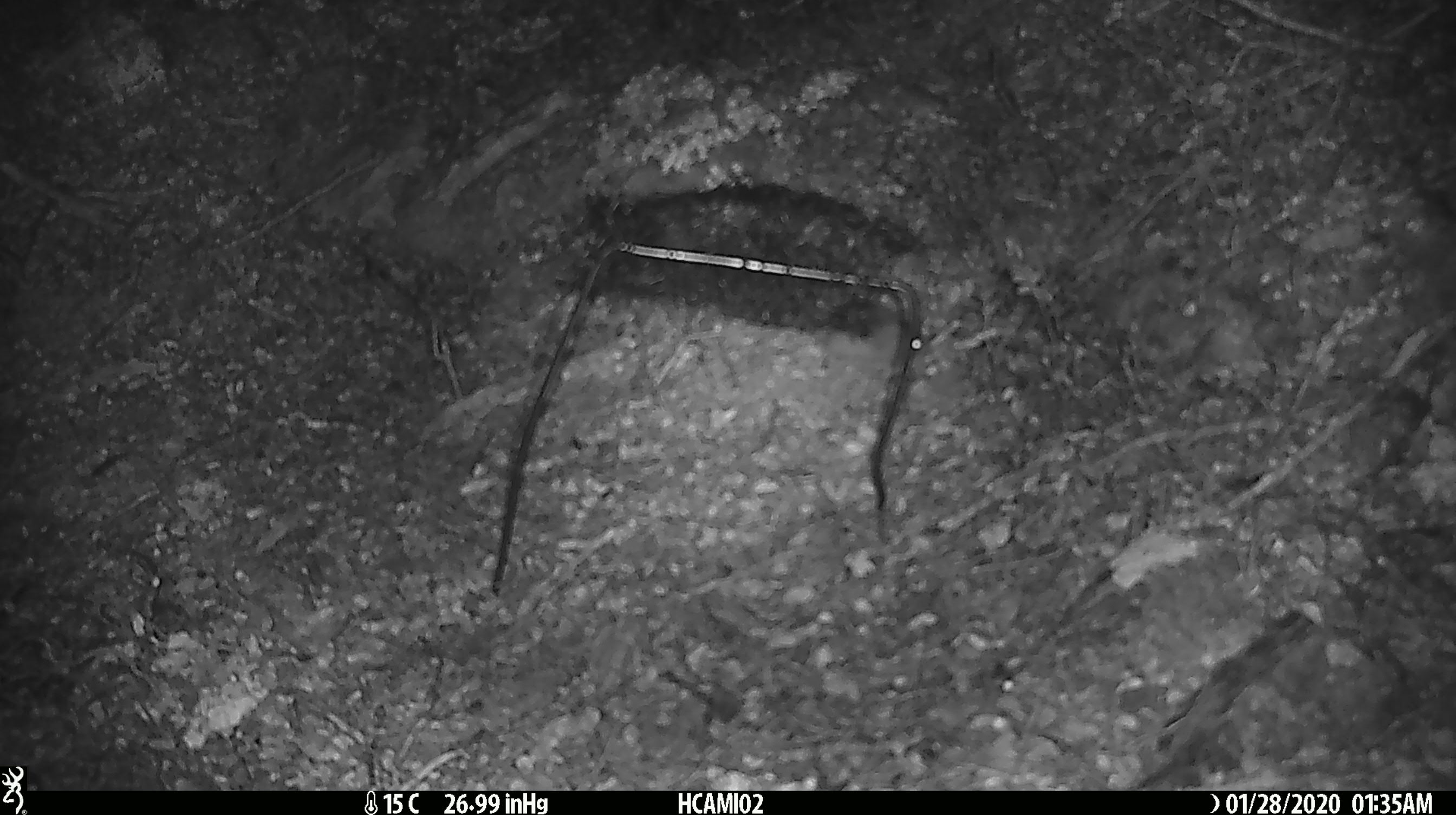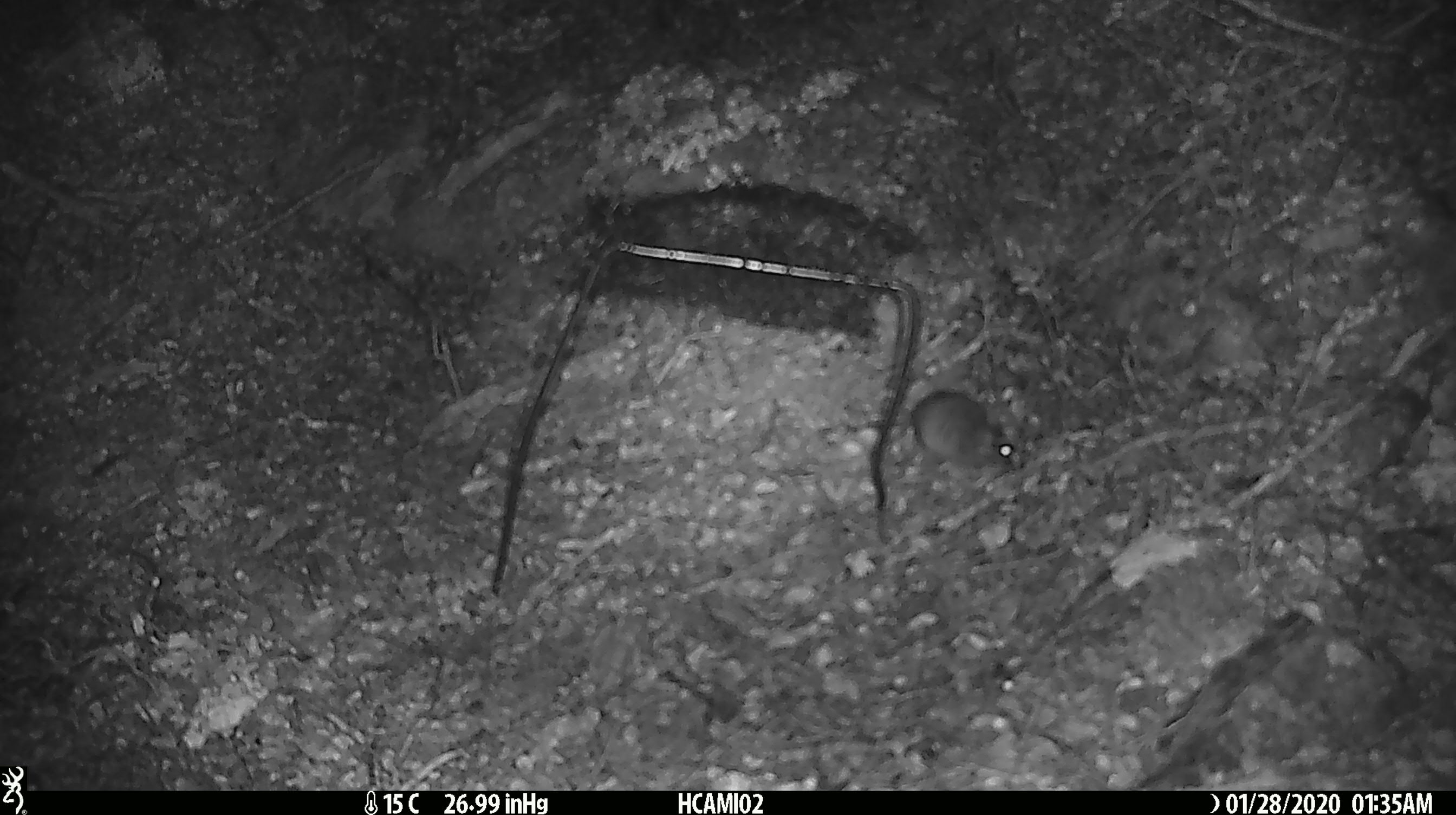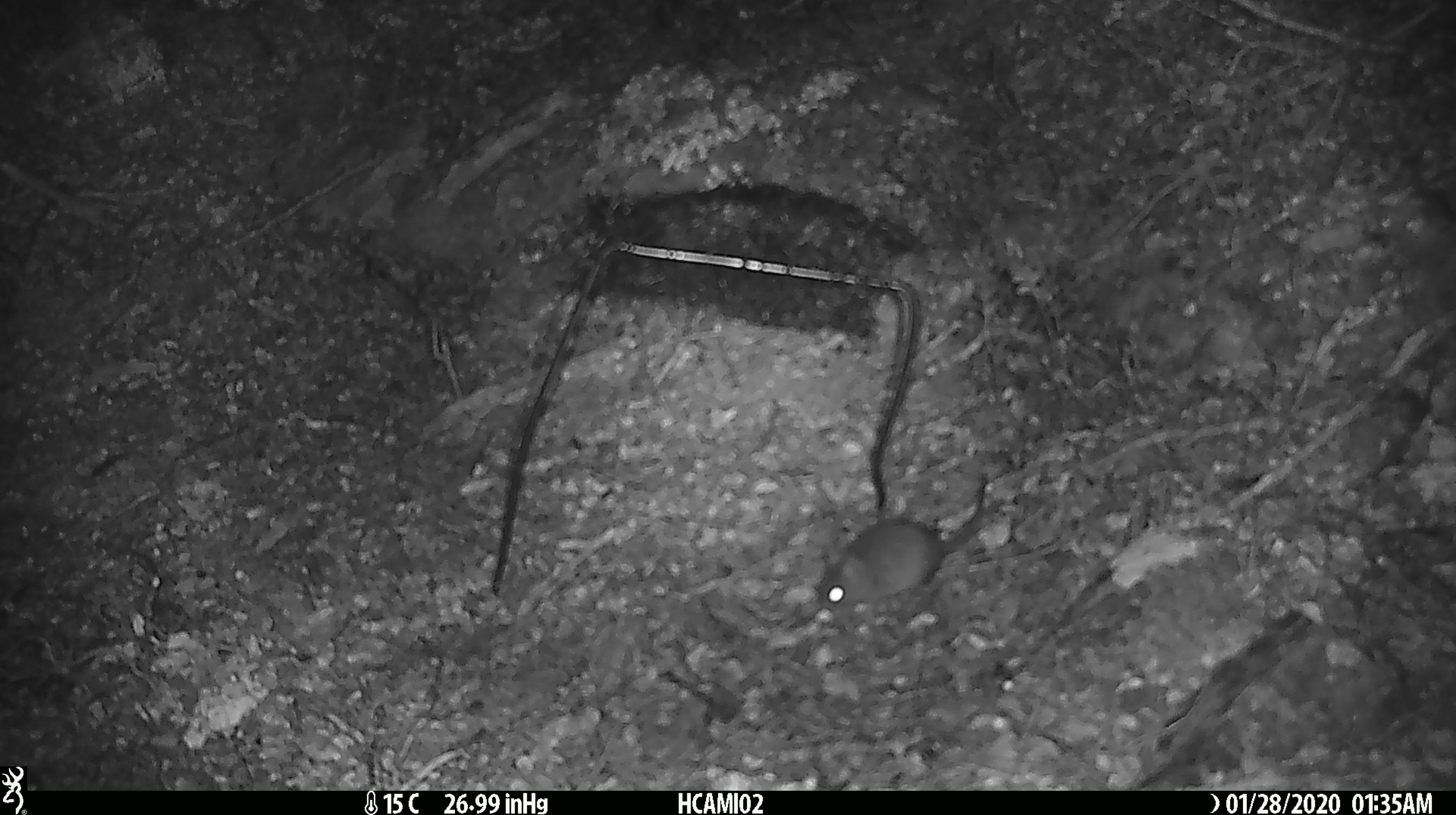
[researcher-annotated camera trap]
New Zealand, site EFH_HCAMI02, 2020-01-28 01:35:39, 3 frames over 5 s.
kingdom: Animalia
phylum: Chordata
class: Mammalia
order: Rodentia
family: Muridae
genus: Mus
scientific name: Mus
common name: mouse